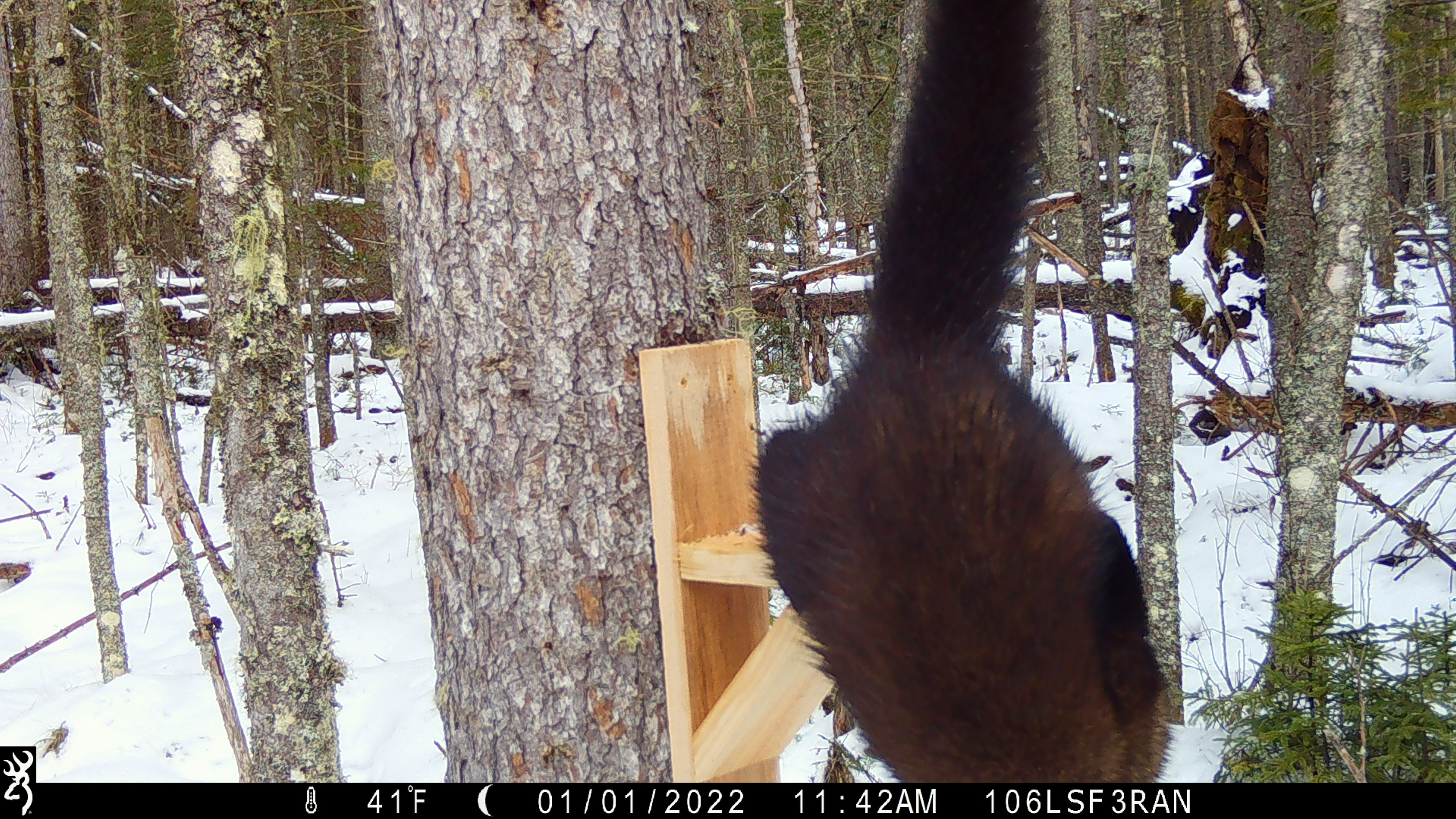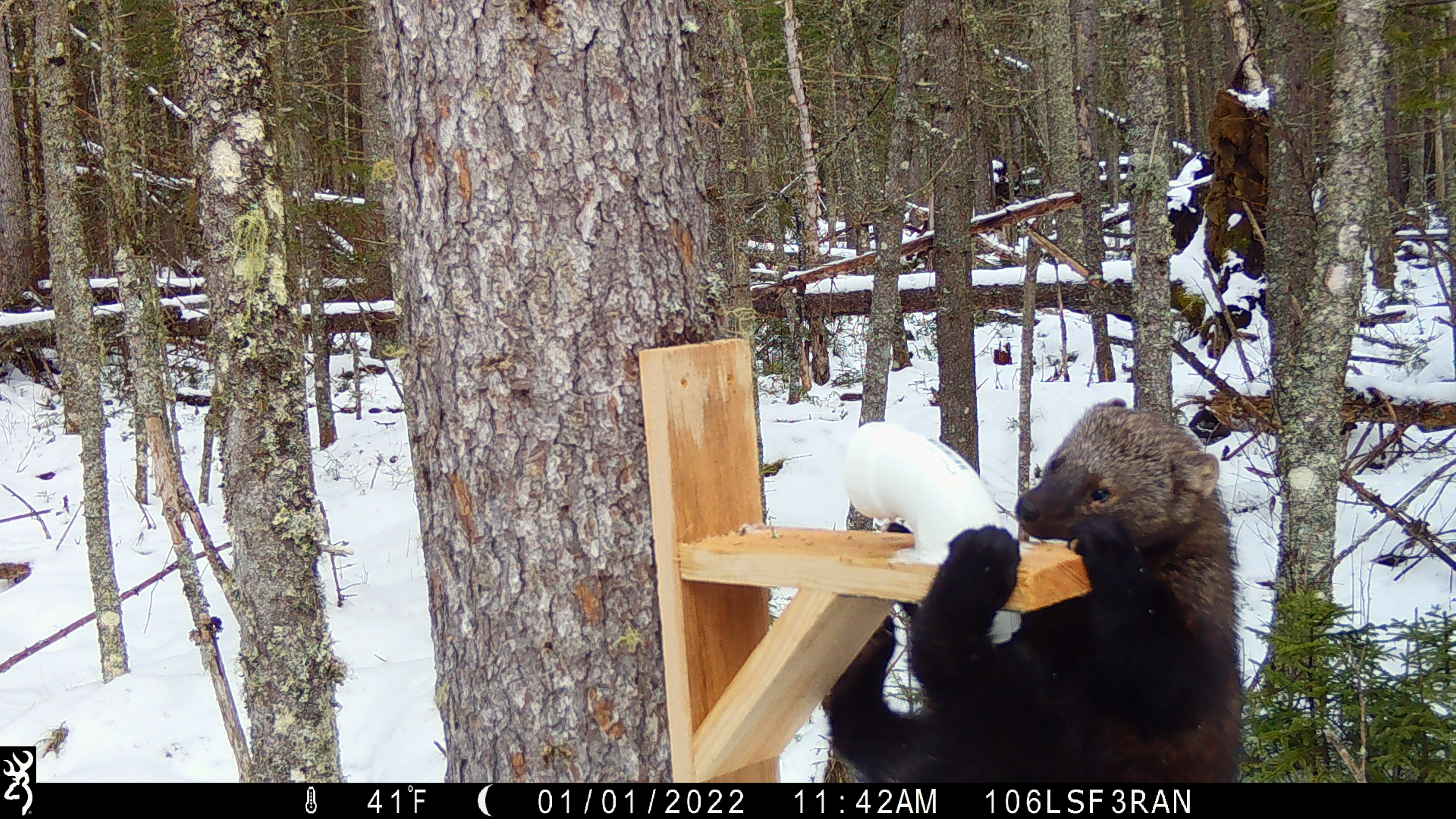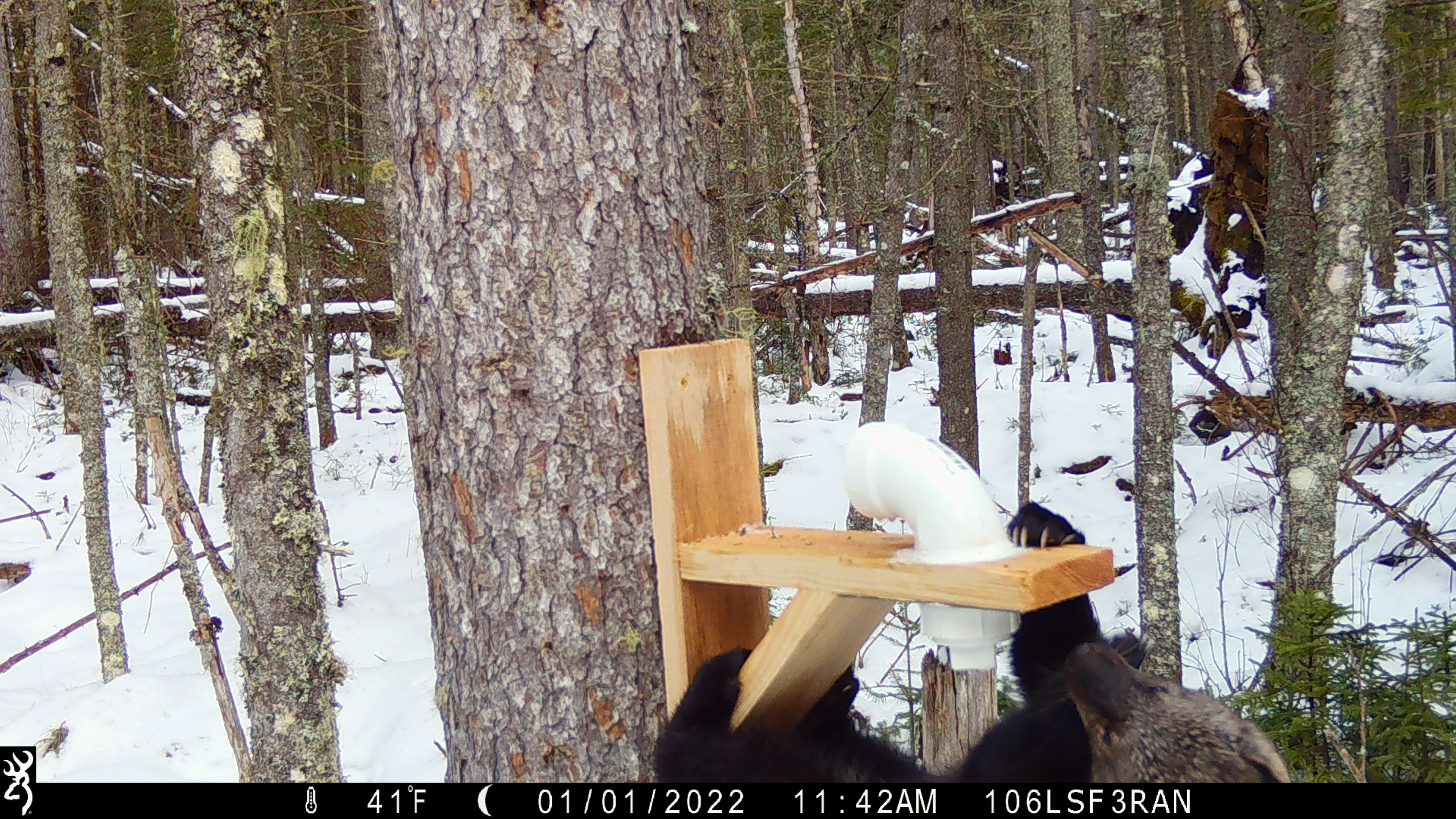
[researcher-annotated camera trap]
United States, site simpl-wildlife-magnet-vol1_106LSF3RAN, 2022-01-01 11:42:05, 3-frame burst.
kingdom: Animalia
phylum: Chordata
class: Mammalia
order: Carnivora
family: Mustelidae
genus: Pekania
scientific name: Pekania pennanti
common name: fisher